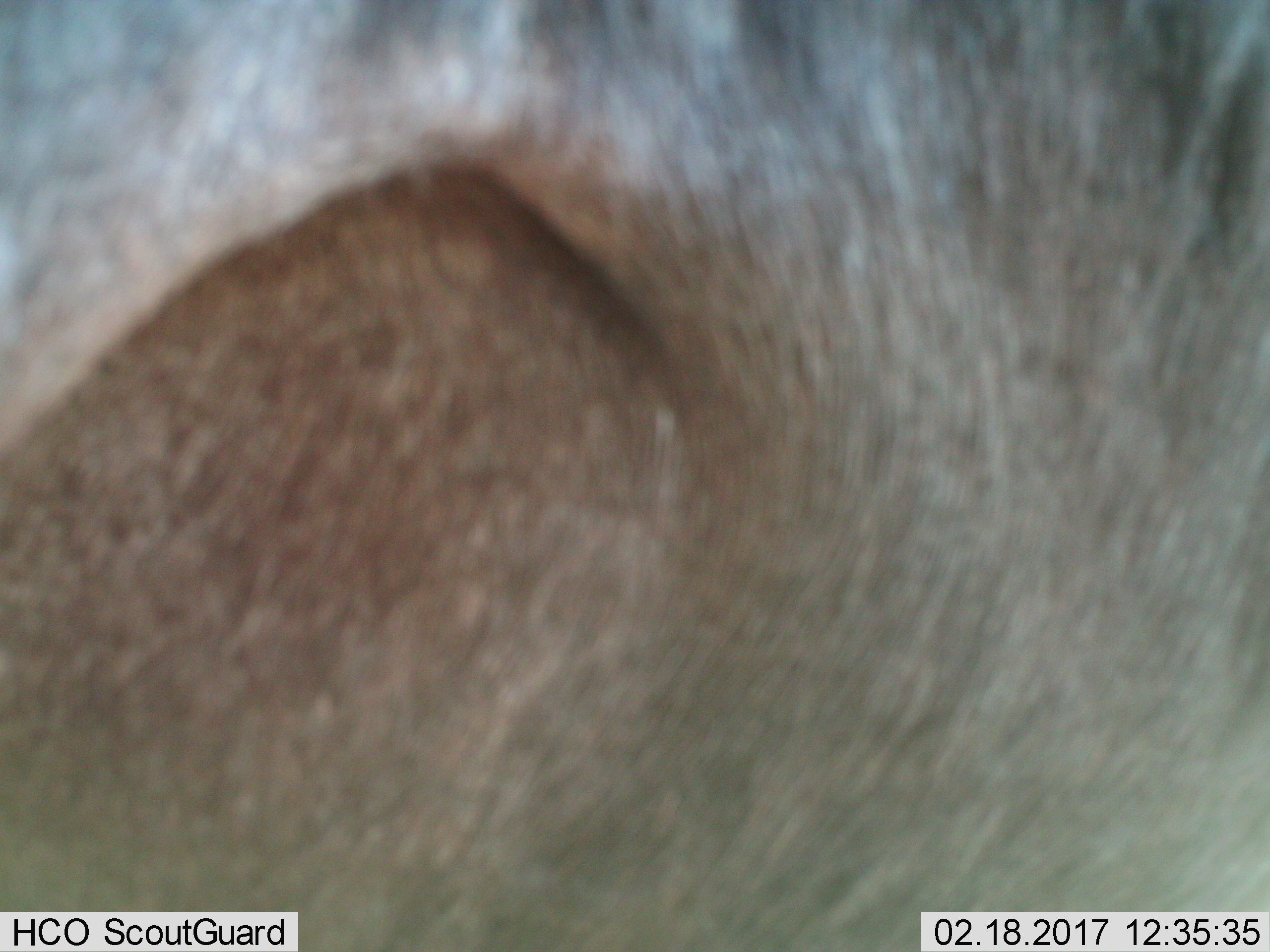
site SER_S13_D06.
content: unidentified animal